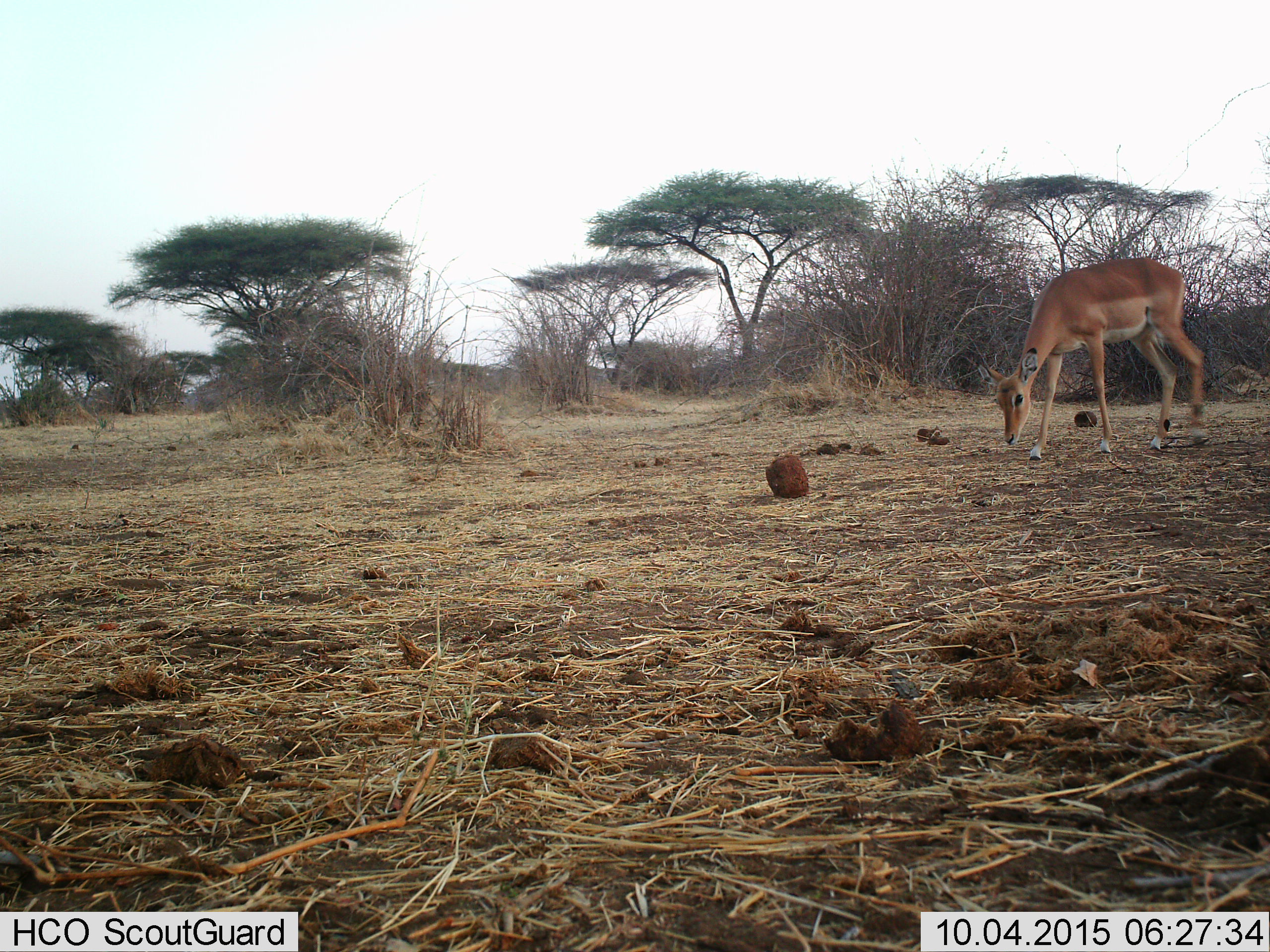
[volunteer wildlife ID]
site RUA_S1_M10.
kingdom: Animalia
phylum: Chordata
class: Mammalia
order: Artiodactyla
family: Bovidae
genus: Aepyceros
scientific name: Aepyceros melampus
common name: impala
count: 1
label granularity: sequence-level